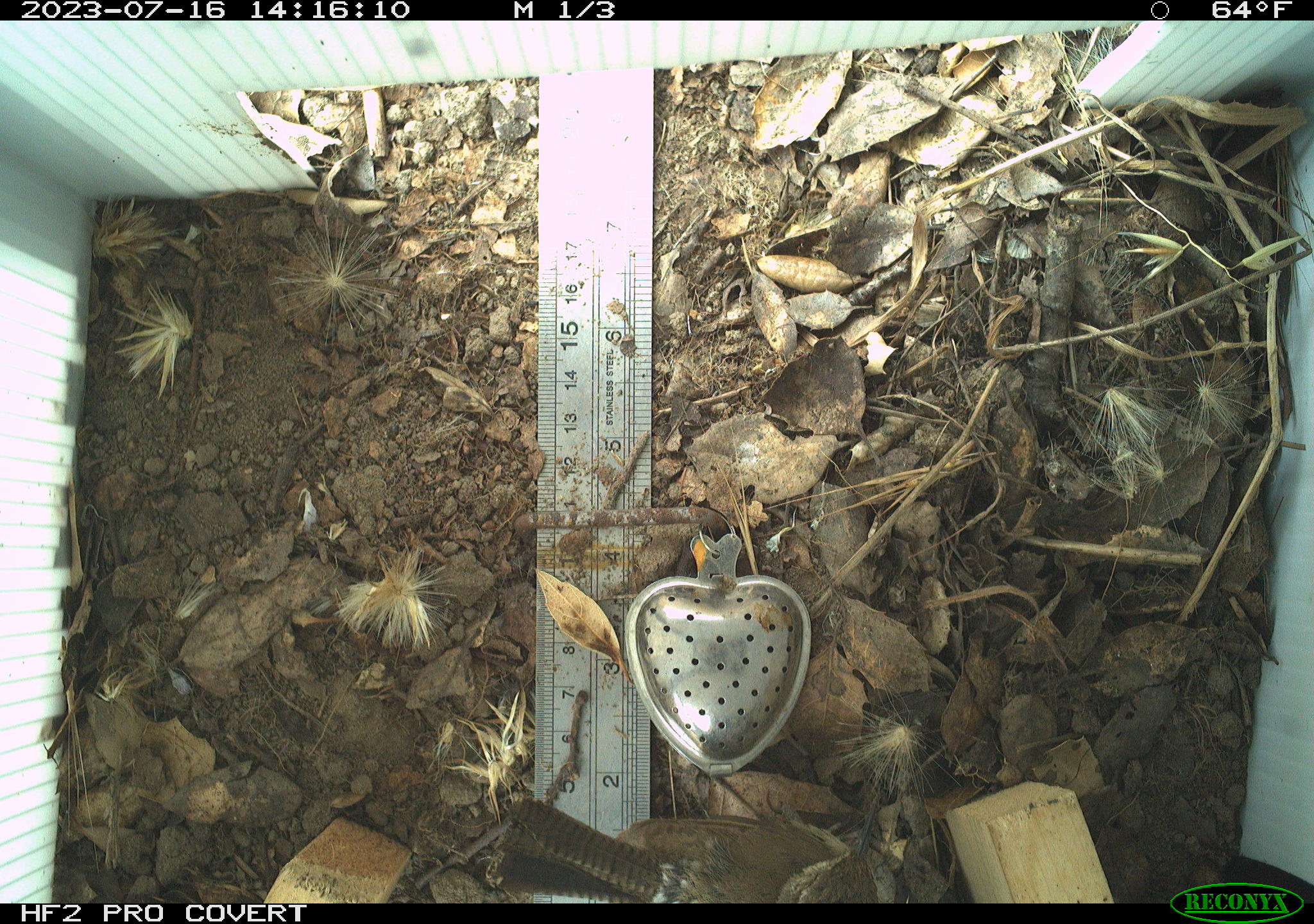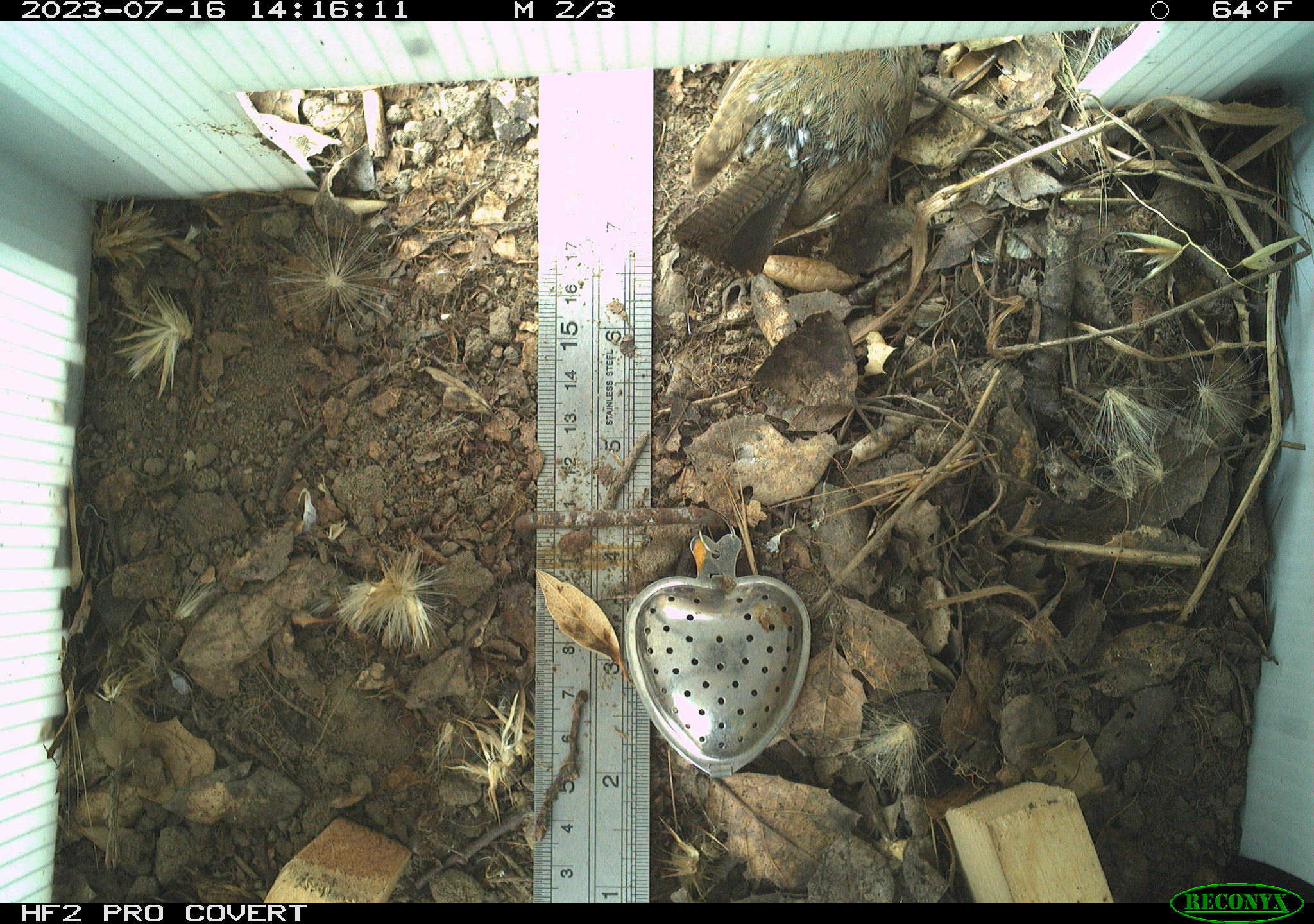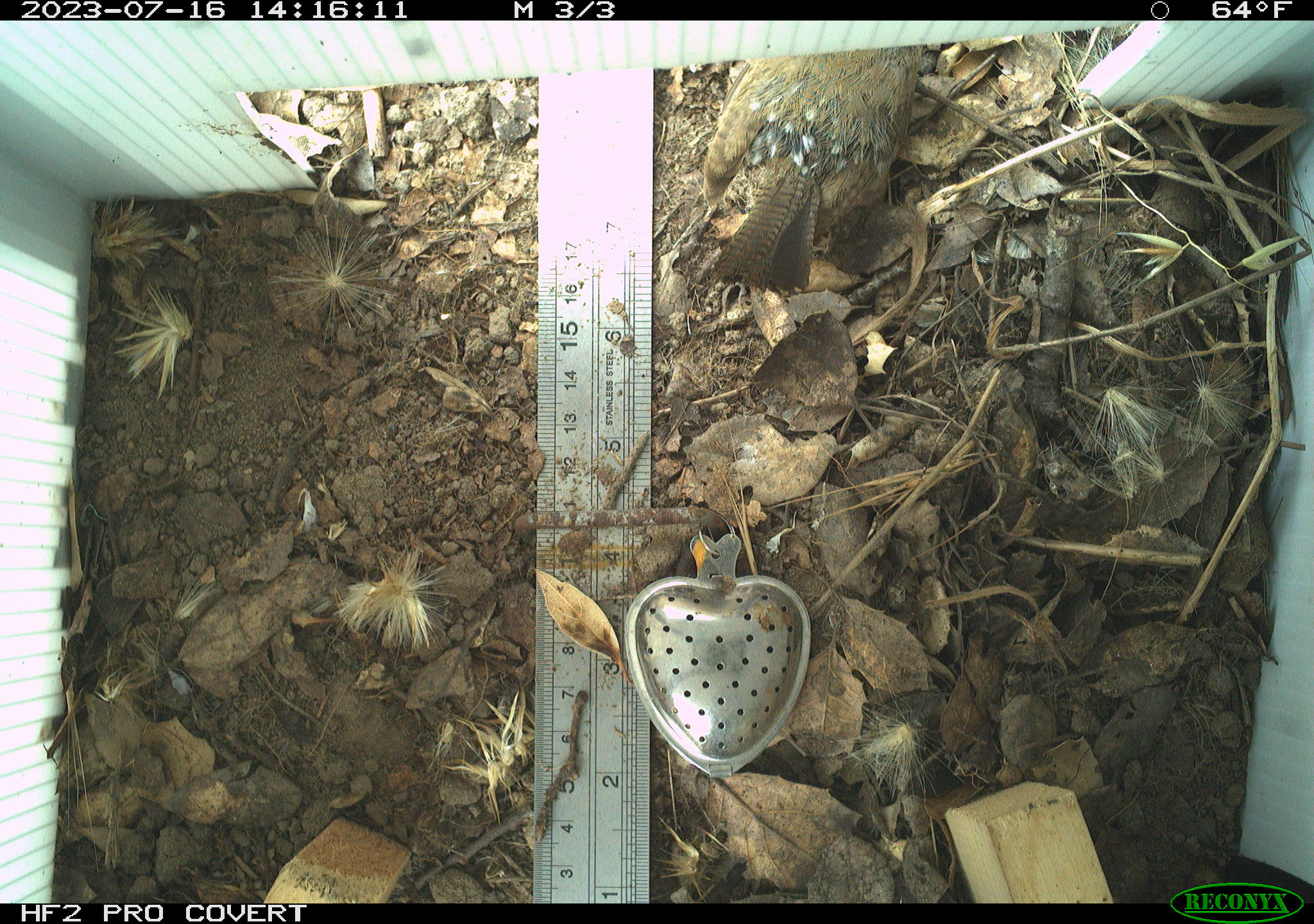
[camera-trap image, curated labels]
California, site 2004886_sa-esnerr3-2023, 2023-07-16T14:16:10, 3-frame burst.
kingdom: Animalia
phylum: Chordata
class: Aves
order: Passeriformes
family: Troglodytidae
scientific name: Troglodytidae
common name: wren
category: troglodytidae family